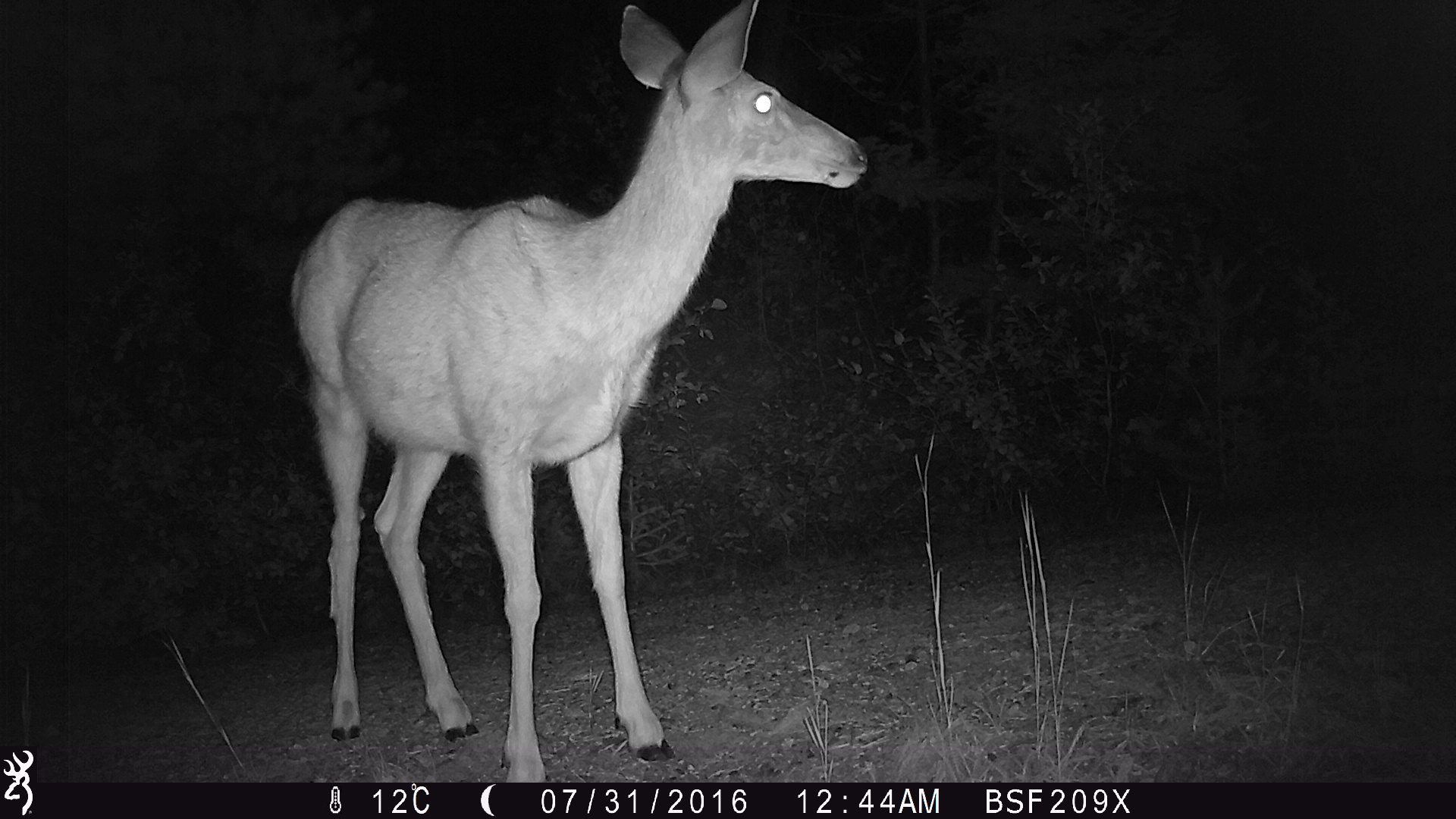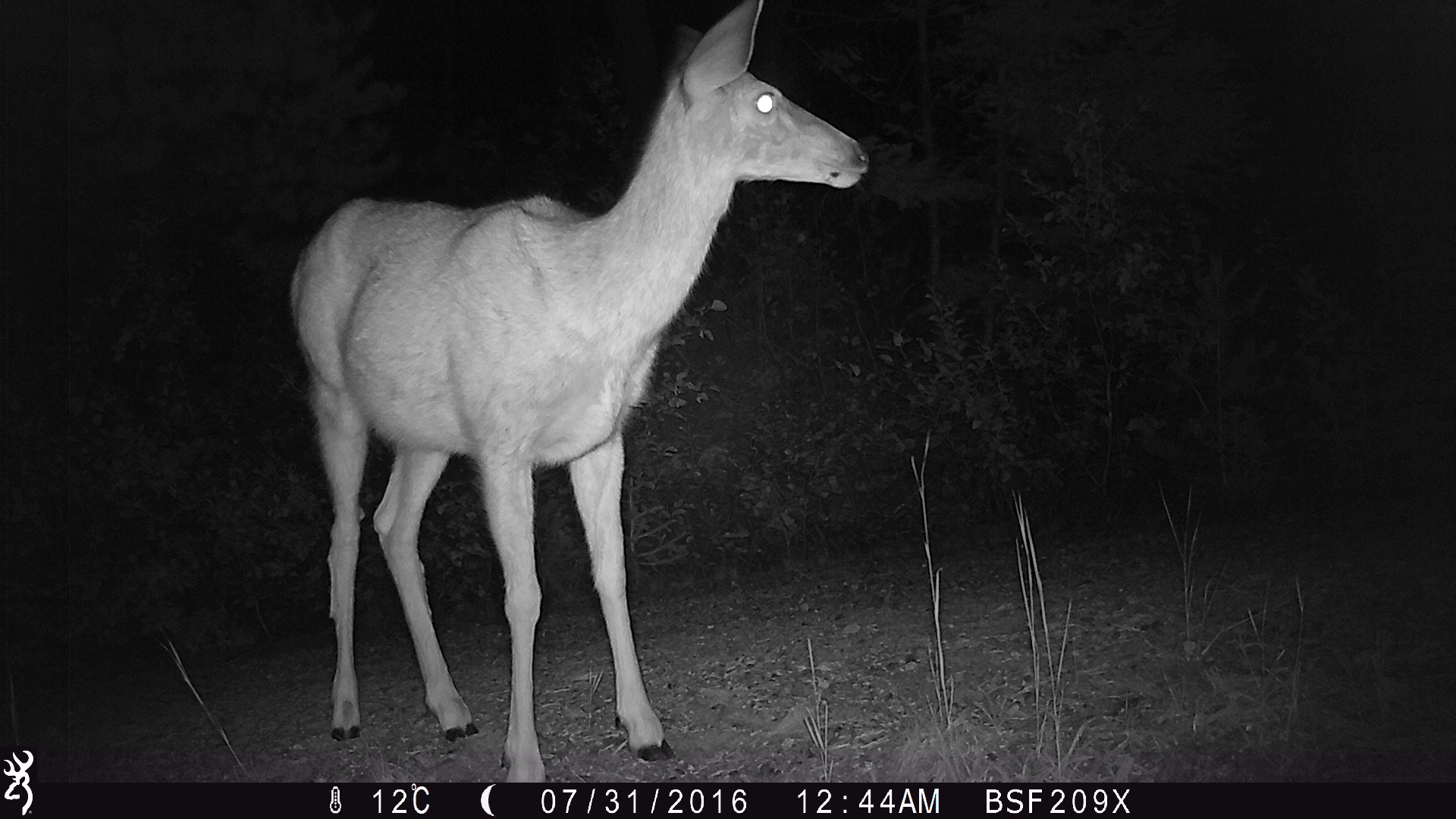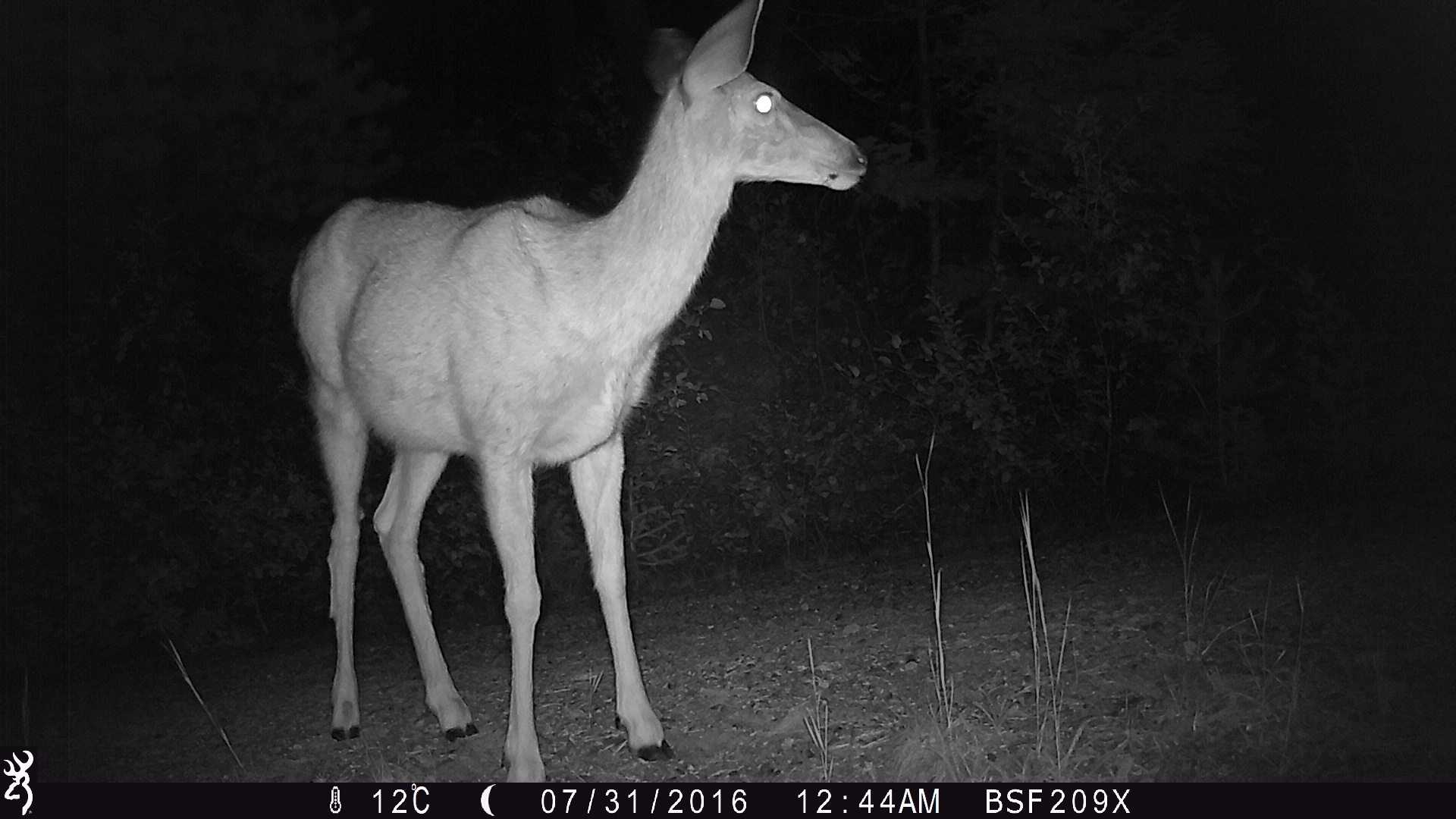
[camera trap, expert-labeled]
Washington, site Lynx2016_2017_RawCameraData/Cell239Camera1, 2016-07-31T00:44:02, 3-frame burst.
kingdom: Animalia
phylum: Chordata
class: Mammalia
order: Artiodactyla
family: Cervidae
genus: Odocoileus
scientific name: Odocoileus hemionus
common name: mule deer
Odocoileus hemionus (mule deer). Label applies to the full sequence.